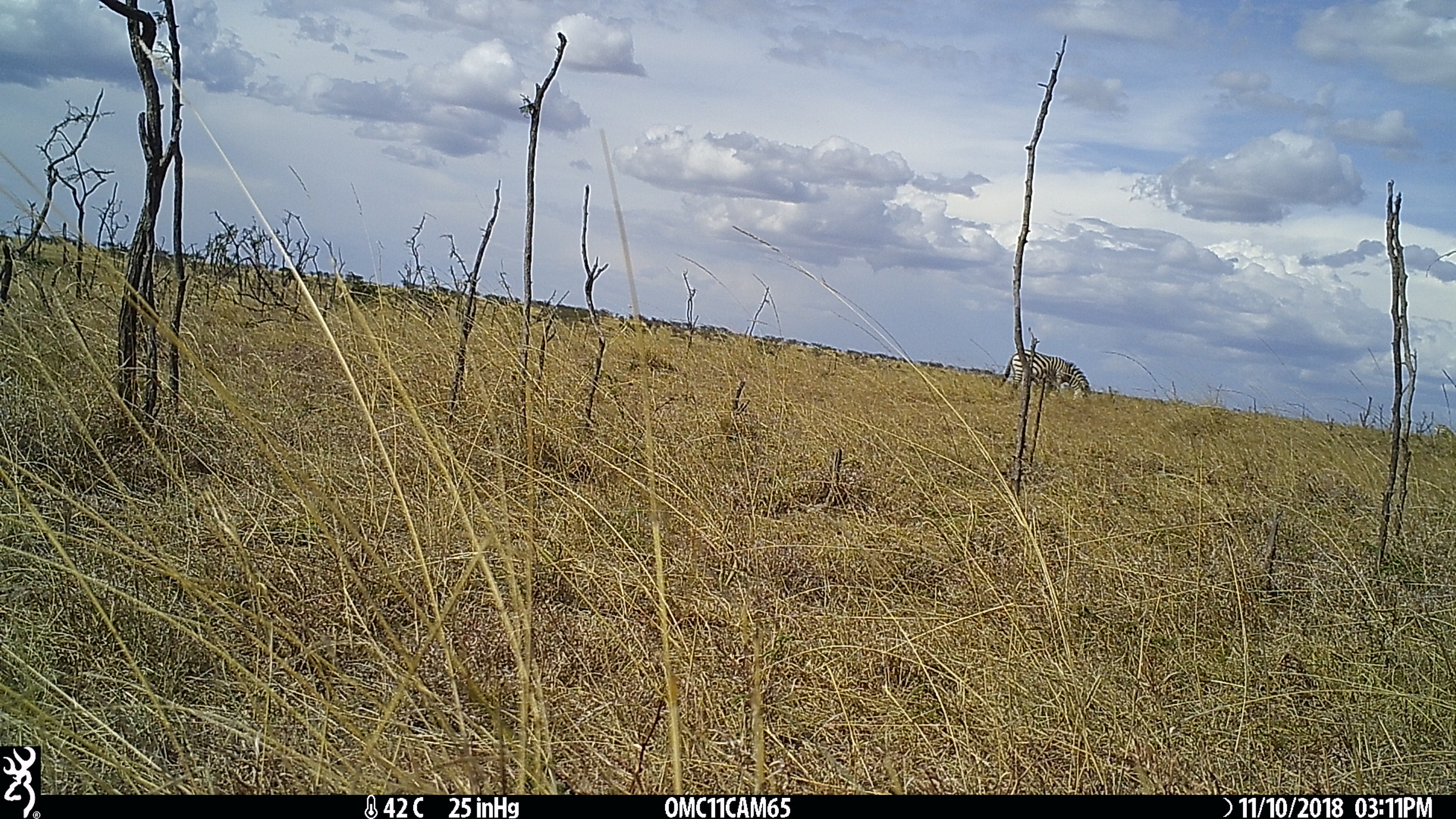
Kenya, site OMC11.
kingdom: Animalia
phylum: Chordata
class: Mammalia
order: Perissodactyla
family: Equidae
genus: Equus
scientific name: Equus quagga burchellii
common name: burchell's zebra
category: zebra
Zebra (burchell's zebra) (Equus quagga burchellii).